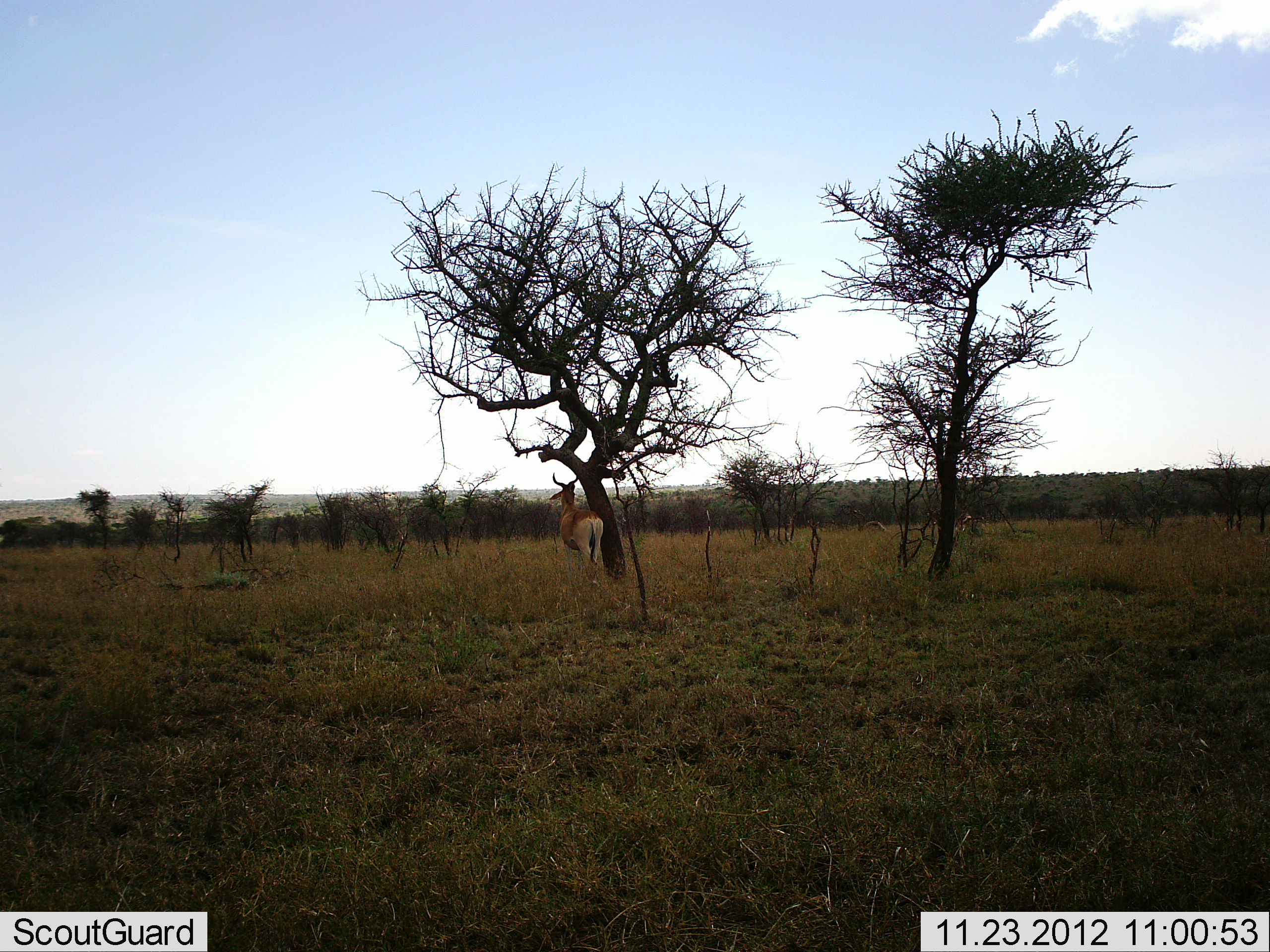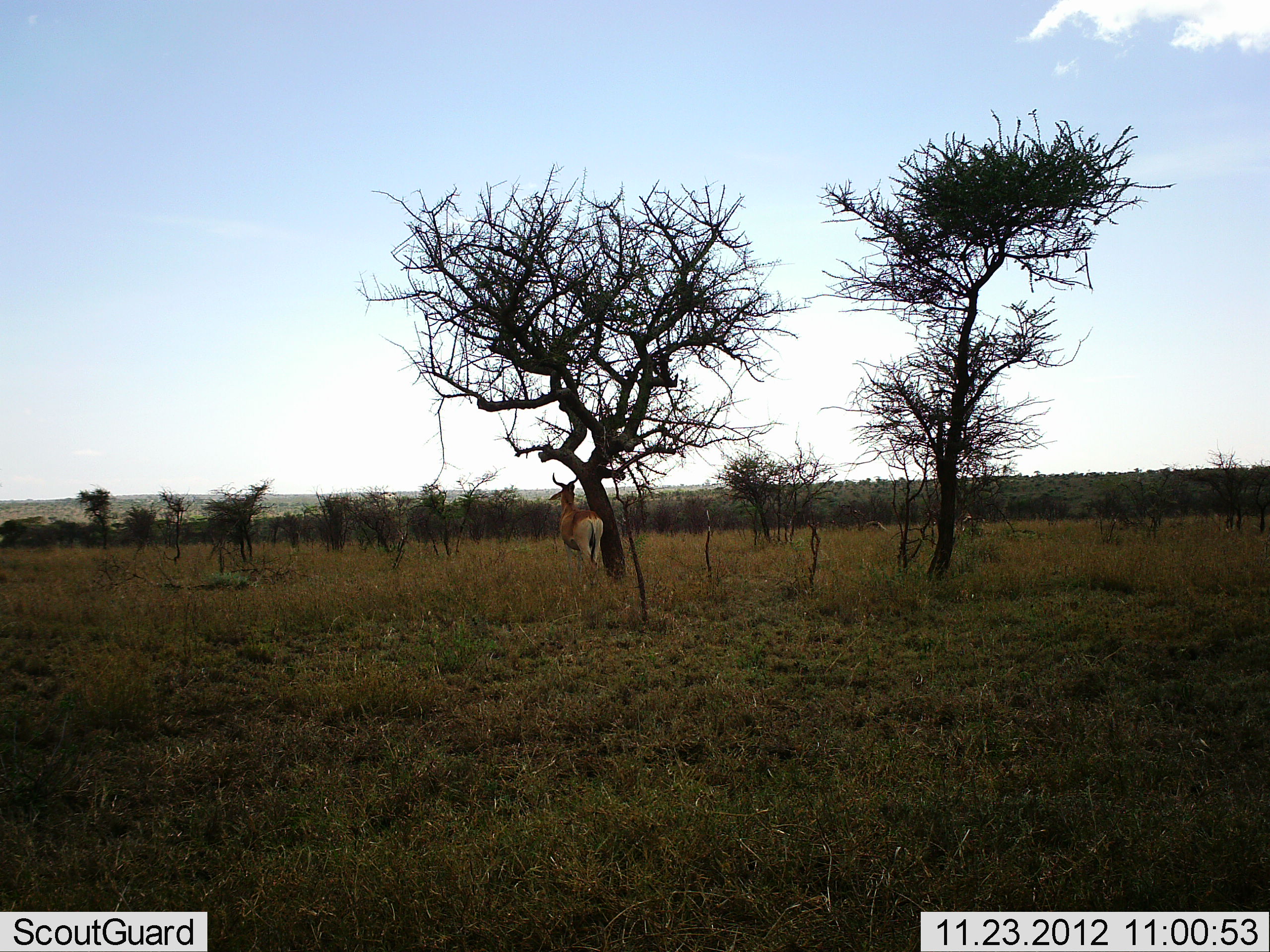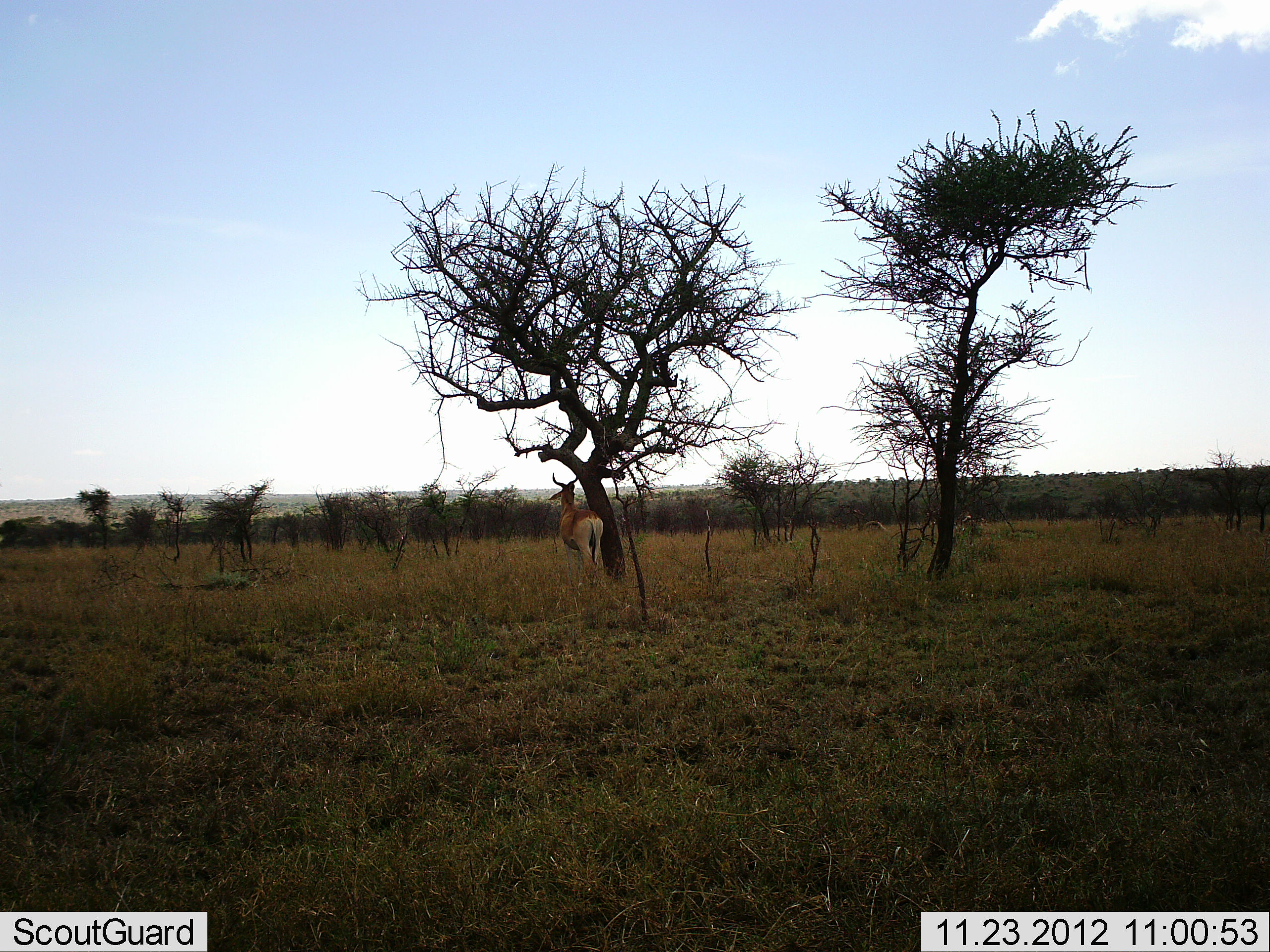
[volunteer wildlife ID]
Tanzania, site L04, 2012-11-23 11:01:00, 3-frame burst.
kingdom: Animalia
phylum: Chordata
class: Mammalia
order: Artiodactyla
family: Bovidae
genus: Alcelaphus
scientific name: Alcelaphus buselaphus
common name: hartebeest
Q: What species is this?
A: Hartebeest (Alcelaphus buselaphus).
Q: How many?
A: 1.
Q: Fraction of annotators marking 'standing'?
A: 100%.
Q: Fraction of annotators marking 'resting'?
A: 0%.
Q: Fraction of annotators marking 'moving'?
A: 0%.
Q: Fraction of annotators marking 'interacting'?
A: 0%.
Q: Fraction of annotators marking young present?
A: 0%.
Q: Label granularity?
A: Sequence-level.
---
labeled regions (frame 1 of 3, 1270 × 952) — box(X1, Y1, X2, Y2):
animal: box(549, 472, 603, 588)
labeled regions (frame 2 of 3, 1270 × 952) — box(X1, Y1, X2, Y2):
animal: box(548, 472, 604, 593)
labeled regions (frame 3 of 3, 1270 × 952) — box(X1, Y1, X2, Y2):
animal: box(547, 471, 603, 588)